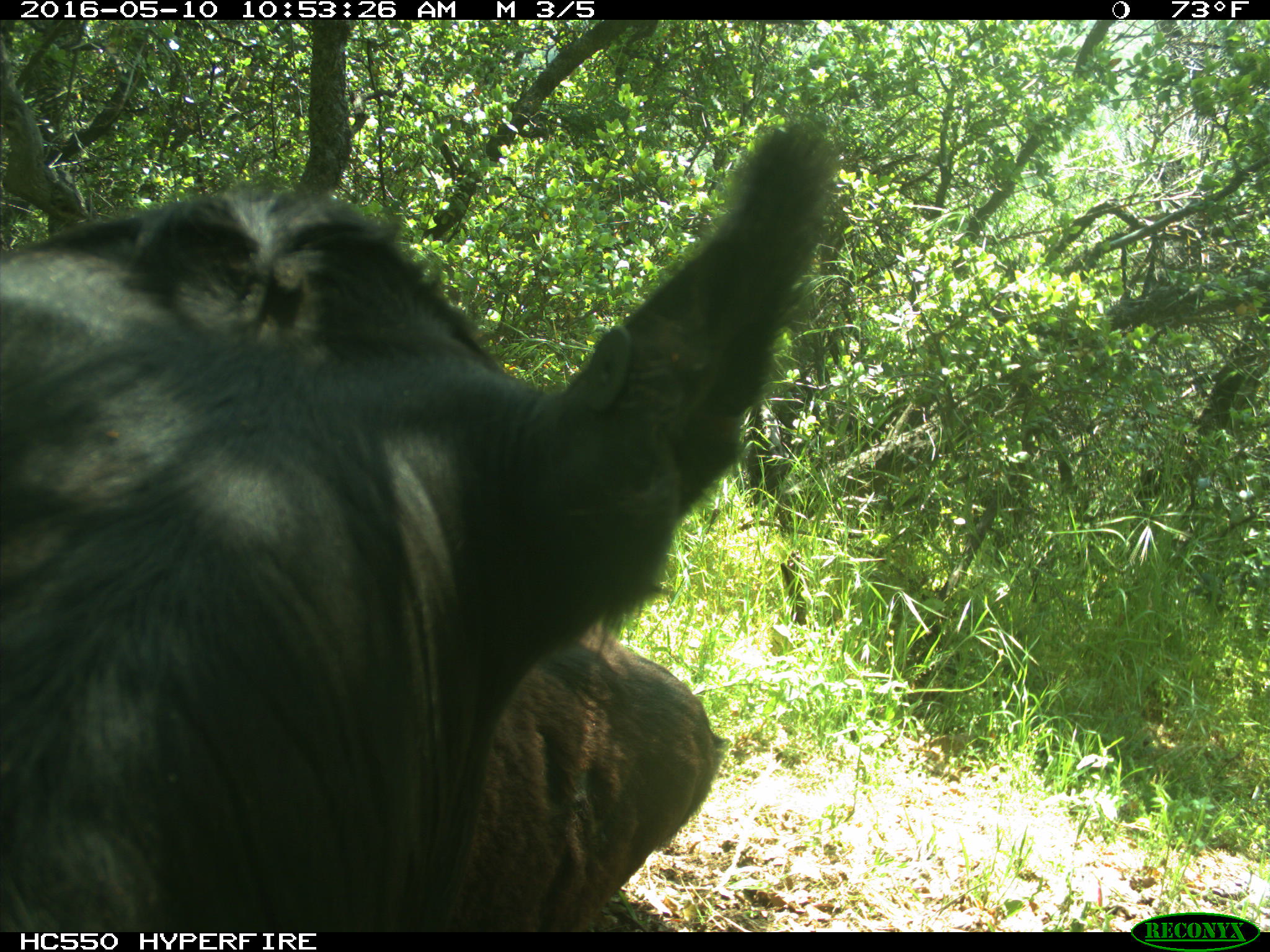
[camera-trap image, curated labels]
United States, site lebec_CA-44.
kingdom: Animalia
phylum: Chordata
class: Mammalia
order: Artiodactyla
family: Bovidae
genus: Bos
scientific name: Bos taurus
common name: domestic cow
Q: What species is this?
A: Bos taurus (domestic cow).